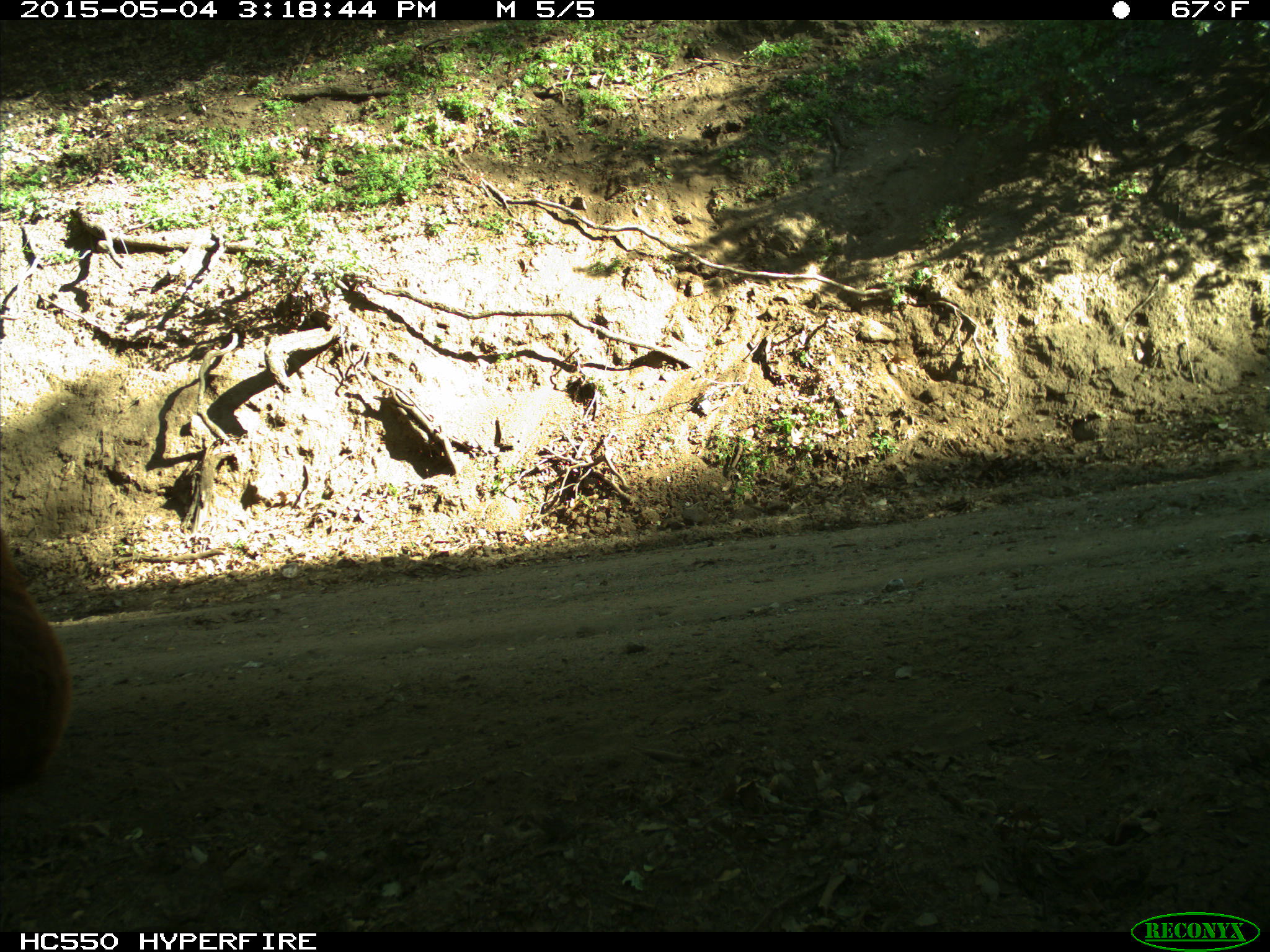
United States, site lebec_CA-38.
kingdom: Animalia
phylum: Chordata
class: Mammalia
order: Artiodactyla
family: Bovidae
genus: Bos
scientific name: Bos taurus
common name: domestic cow